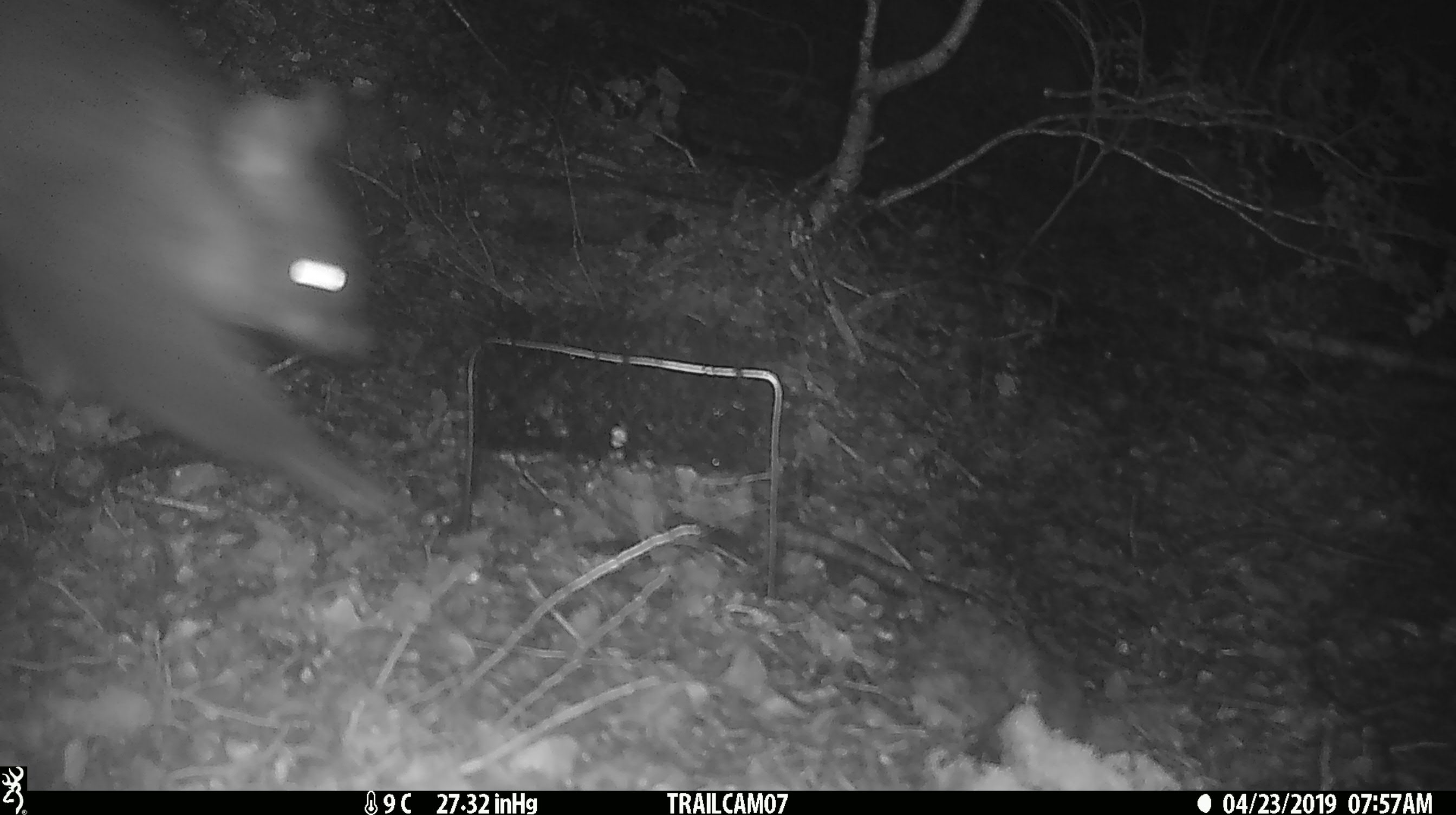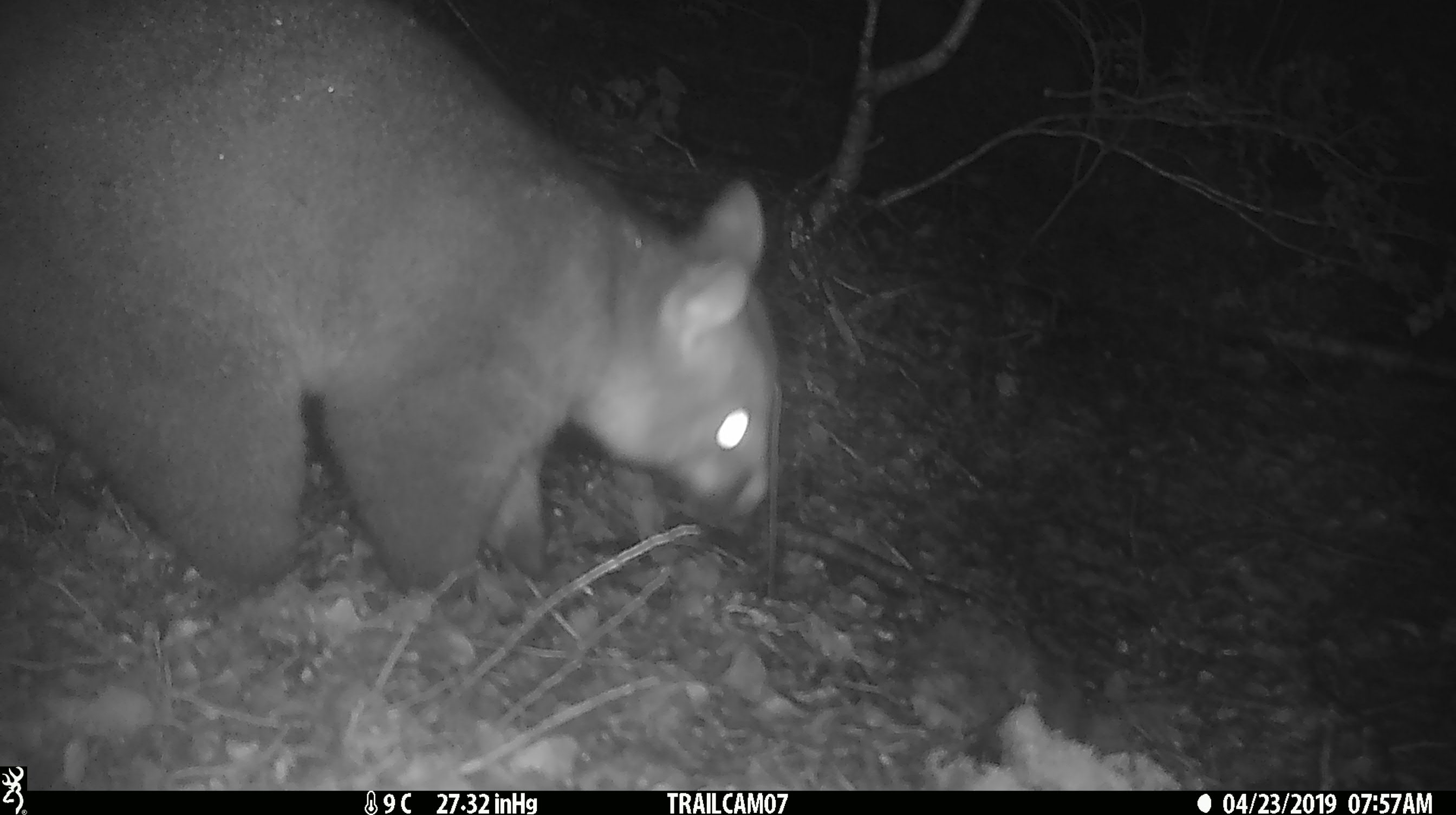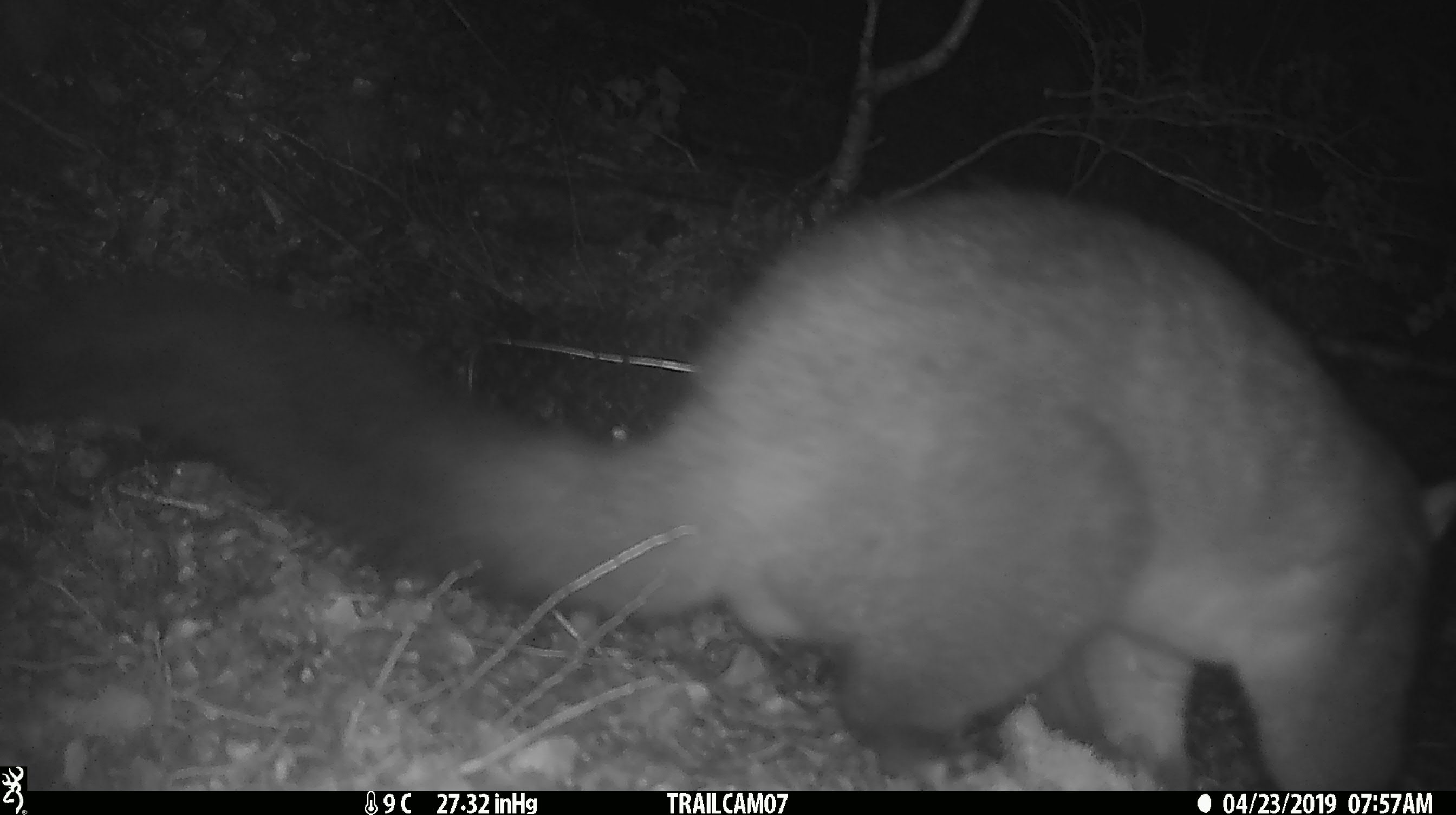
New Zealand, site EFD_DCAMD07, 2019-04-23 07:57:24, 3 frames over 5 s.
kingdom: Animalia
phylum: Chordata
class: Mammalia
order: Diprotodontia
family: Phalangeridae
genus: Trichosurus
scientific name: Trichosurus vulpecula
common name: common brushtail possum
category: possum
Possum (common brushtail possum) (Trichosurus vulpecula).